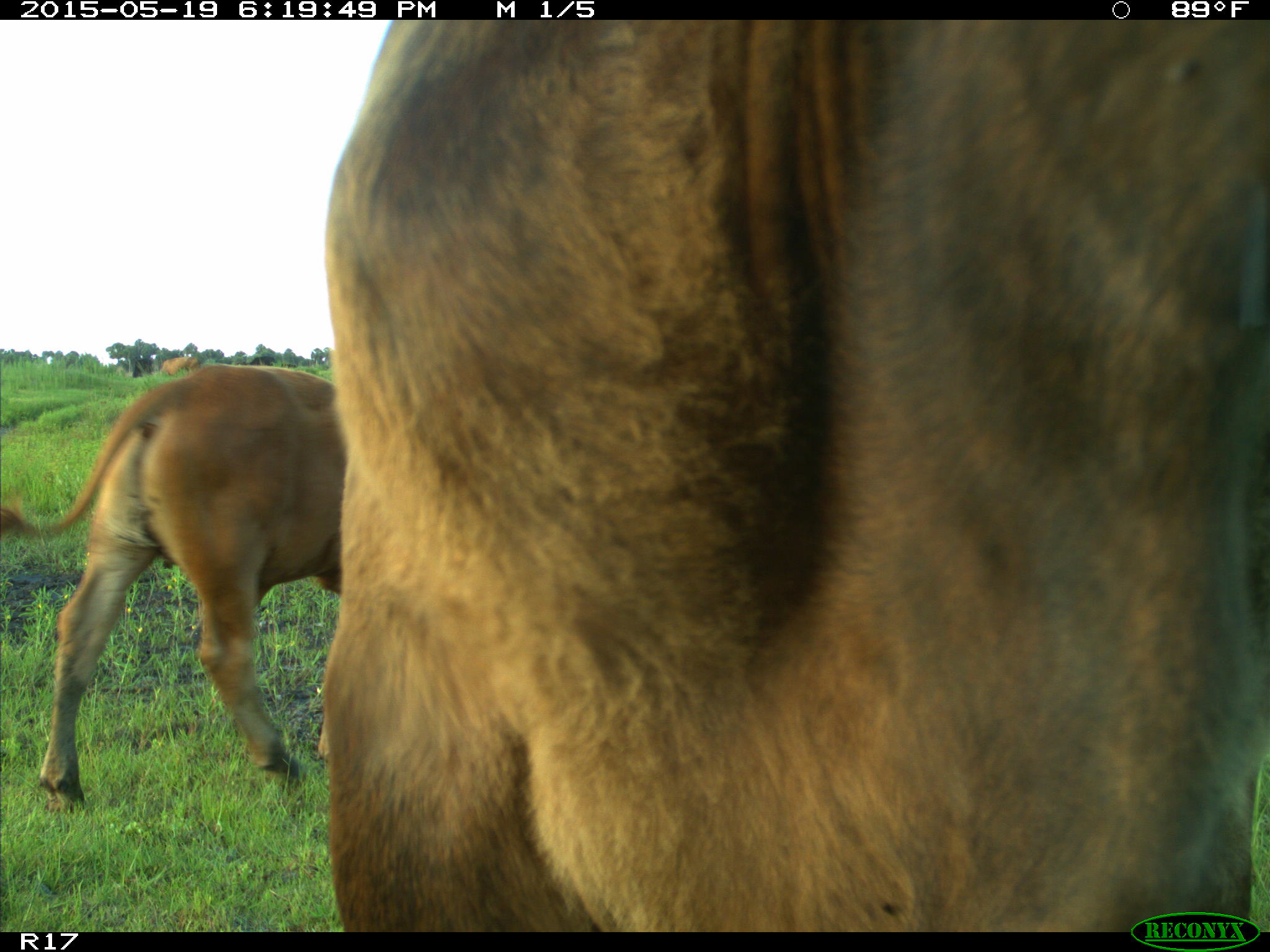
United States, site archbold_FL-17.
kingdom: Animalia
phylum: Chordata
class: Mammalia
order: Artiodactyla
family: Bovidae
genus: Bos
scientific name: Bos taurus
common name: domestic cow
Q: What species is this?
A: Bos taurus (domestic cow).